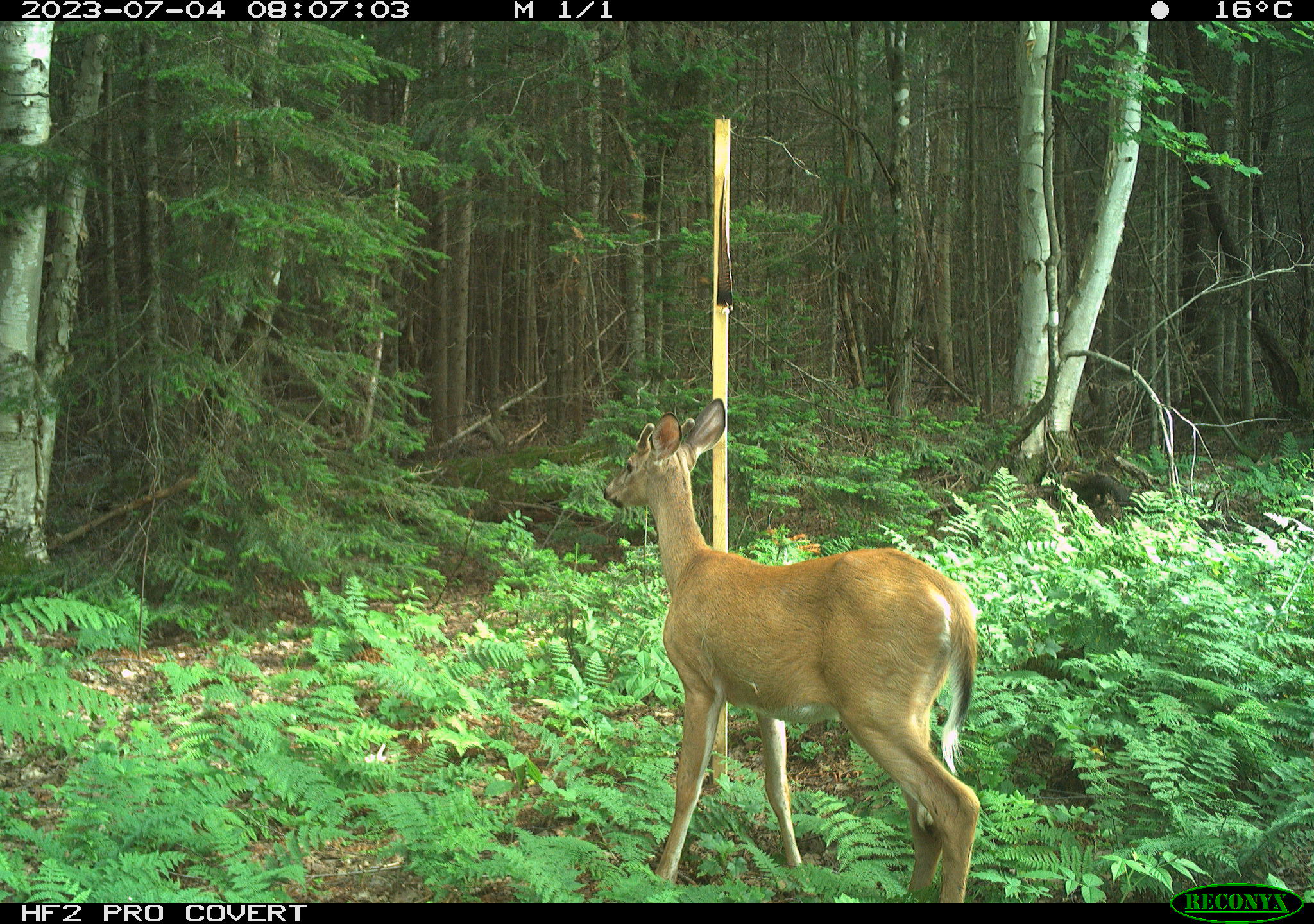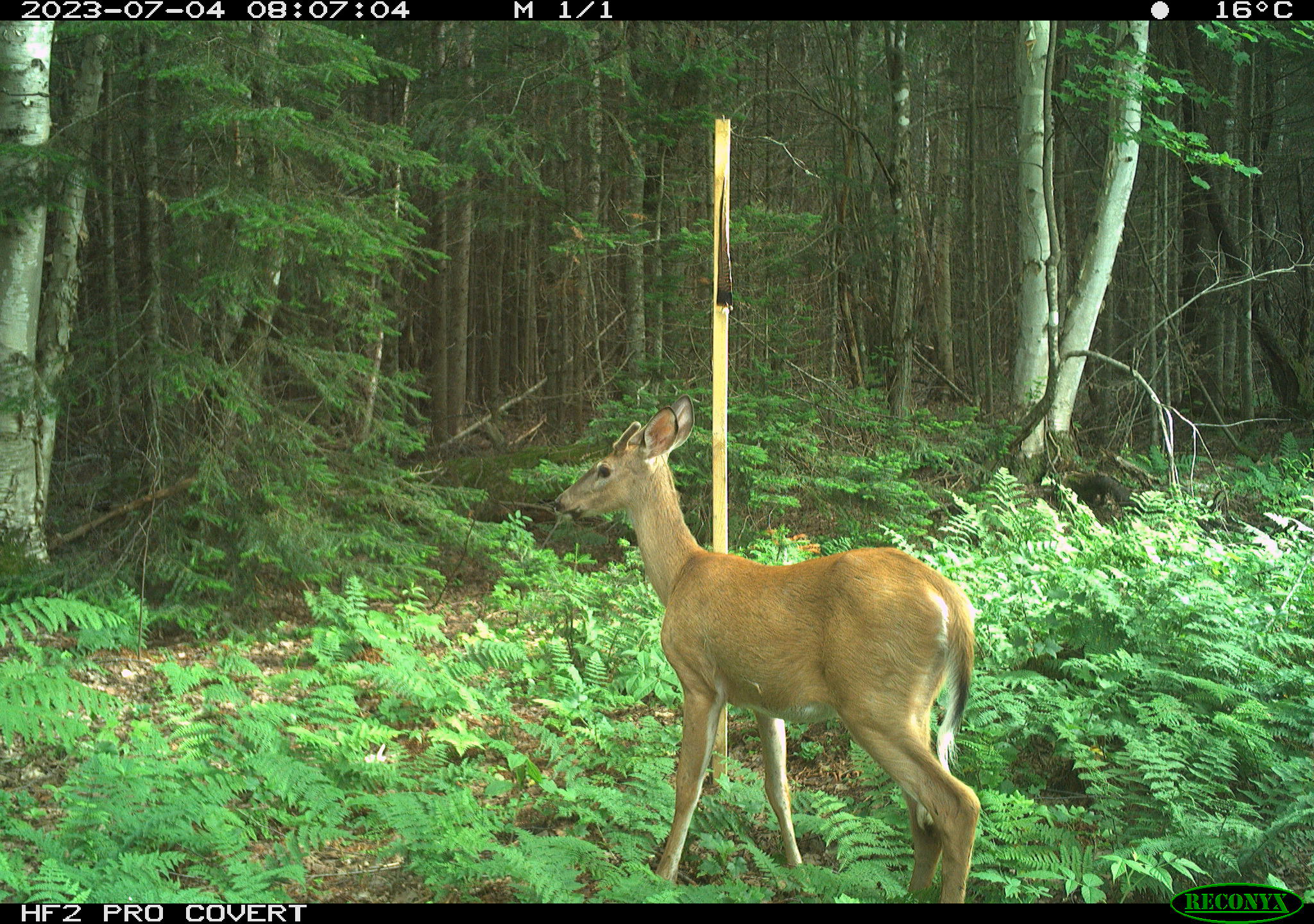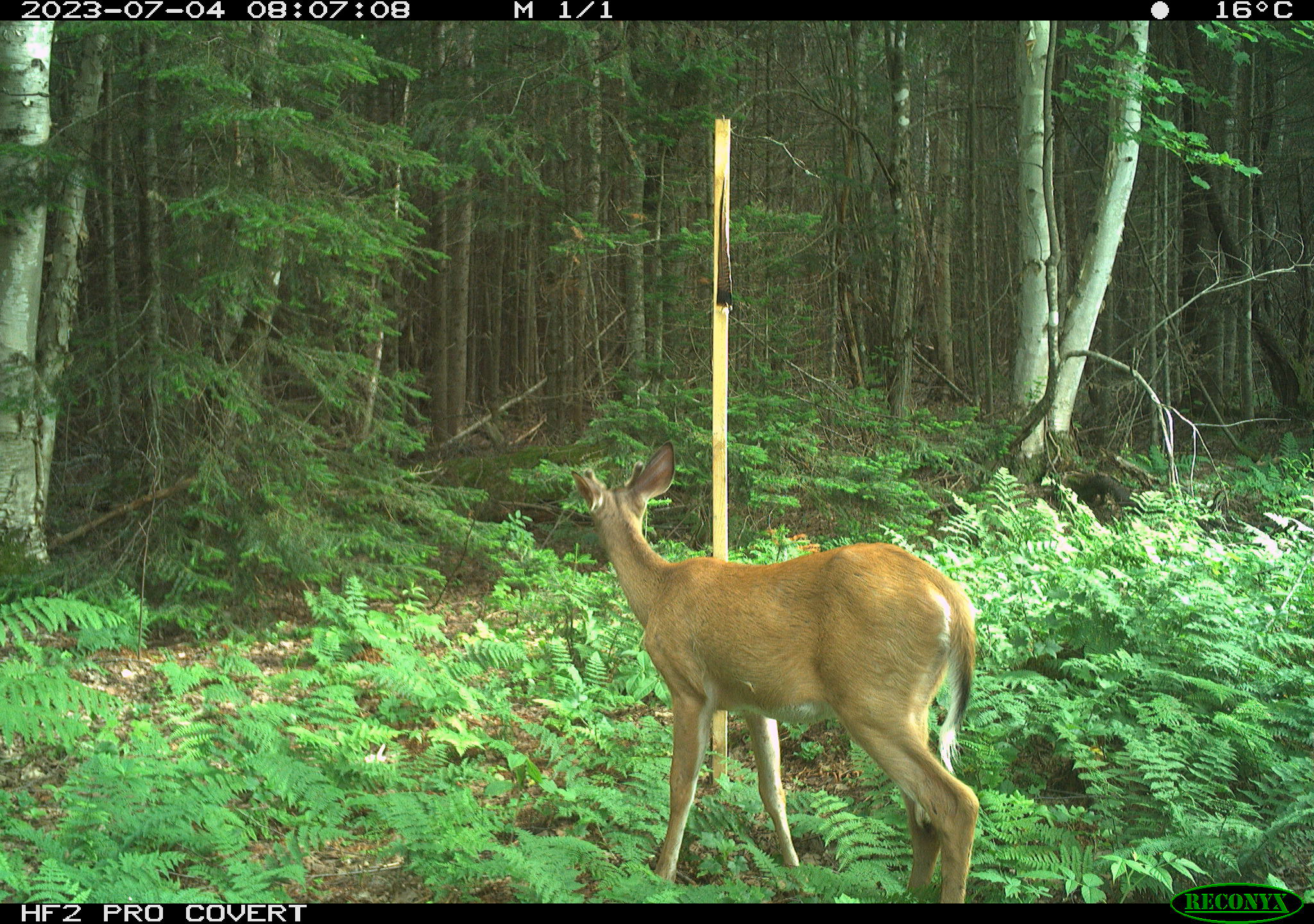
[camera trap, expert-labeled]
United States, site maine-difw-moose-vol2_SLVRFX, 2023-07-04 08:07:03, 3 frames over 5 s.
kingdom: Animalia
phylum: Chordata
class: Mammalia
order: Artiodactyla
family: Cervidae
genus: Odocoileus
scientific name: Odocoileus virginianus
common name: white-tailed deer